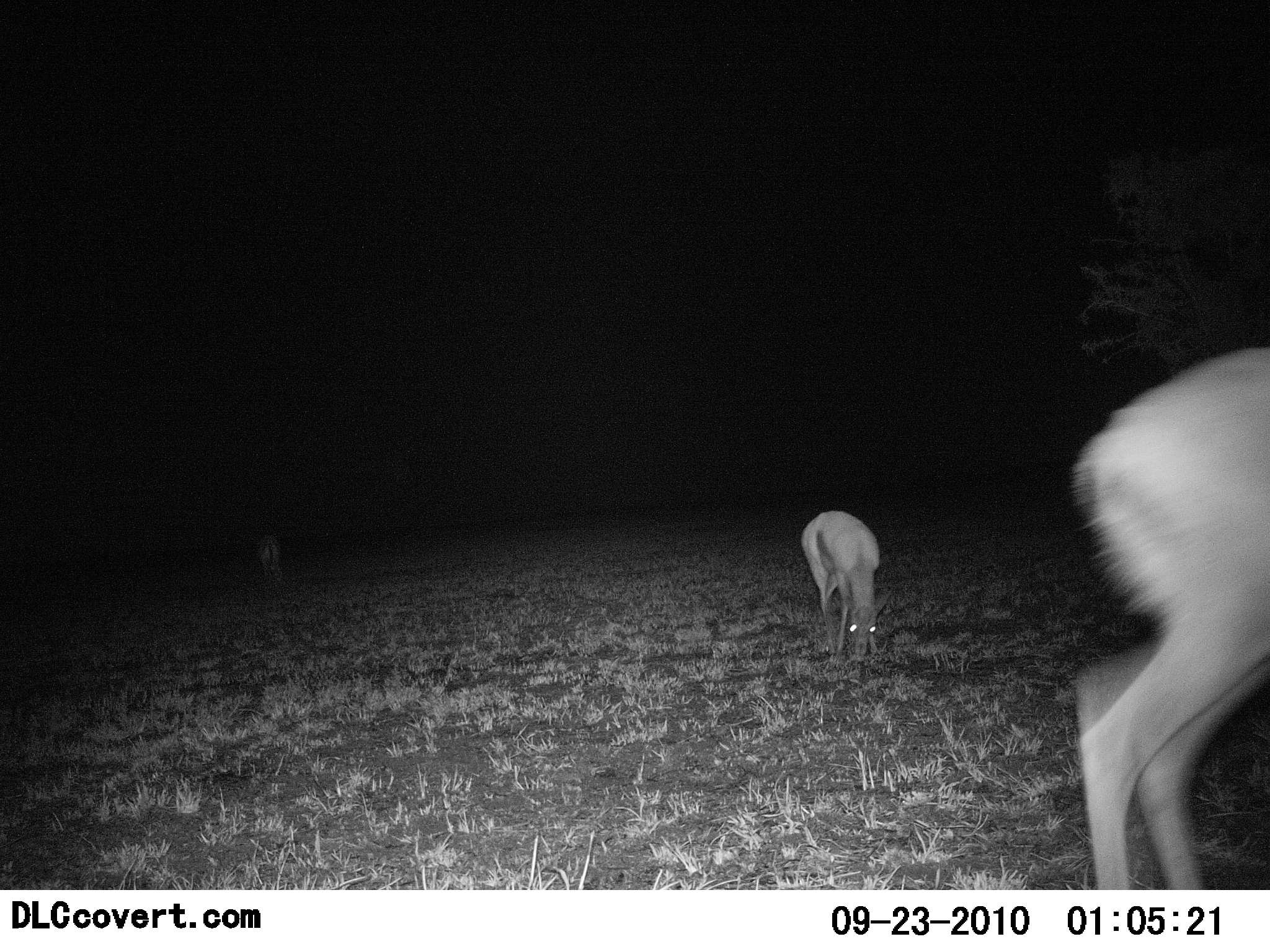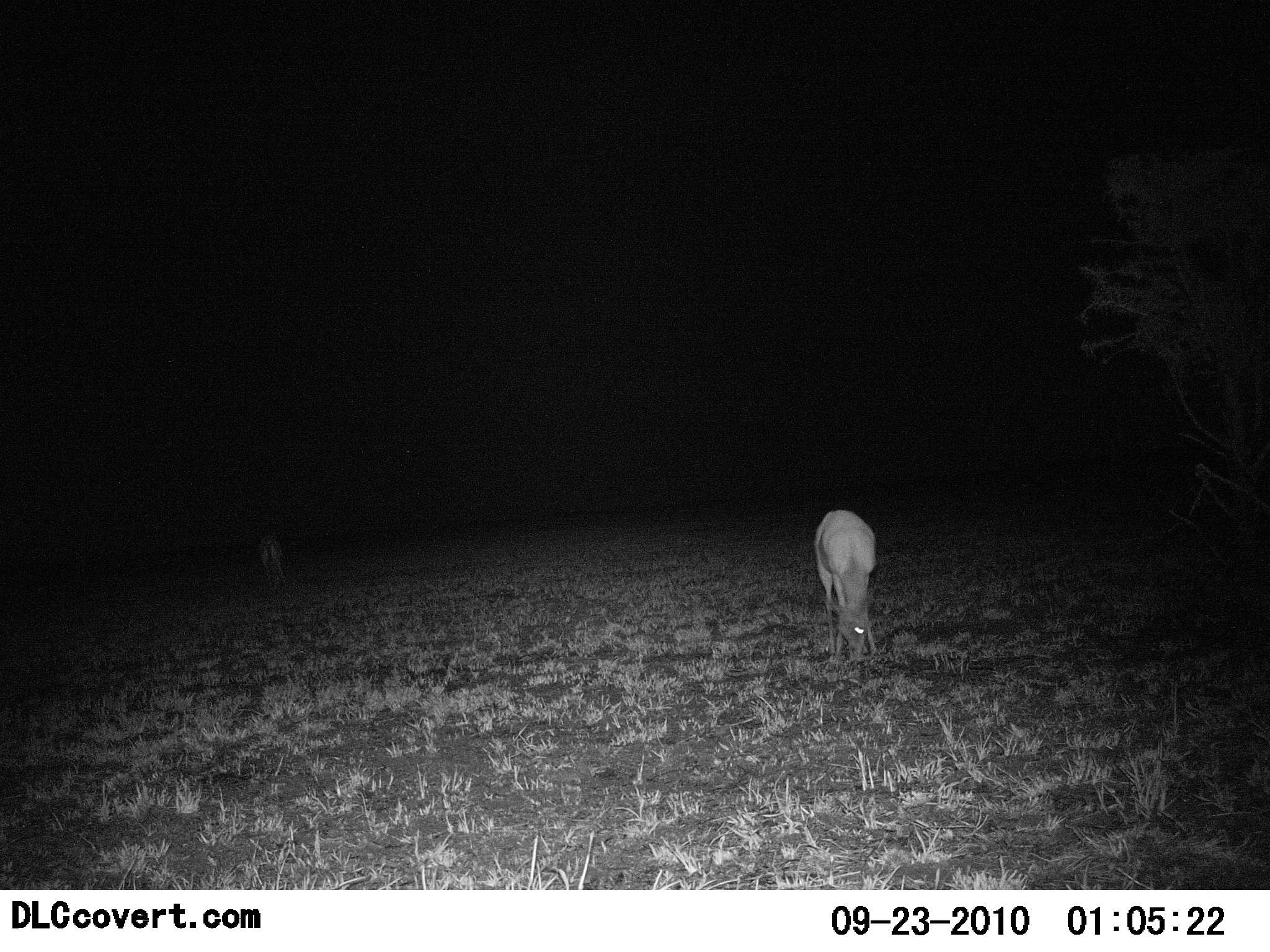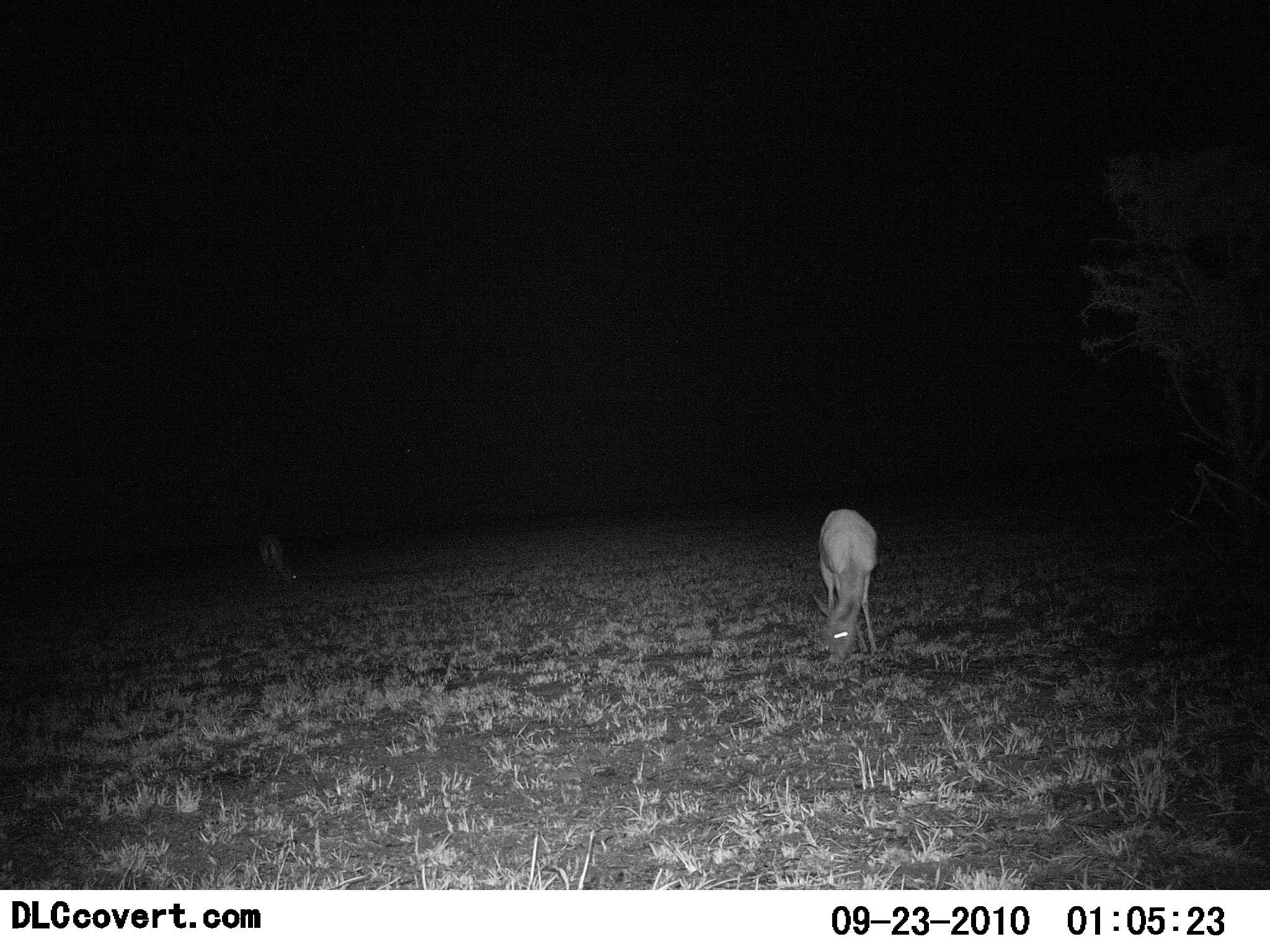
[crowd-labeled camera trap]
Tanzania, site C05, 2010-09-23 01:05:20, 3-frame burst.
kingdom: Animalia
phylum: Chordata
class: Mammalia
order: Artiodactyla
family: Bovidae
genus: Redunca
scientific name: Redunca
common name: reedbuck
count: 3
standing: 43%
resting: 0%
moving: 43%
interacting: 0%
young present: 0%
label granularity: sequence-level